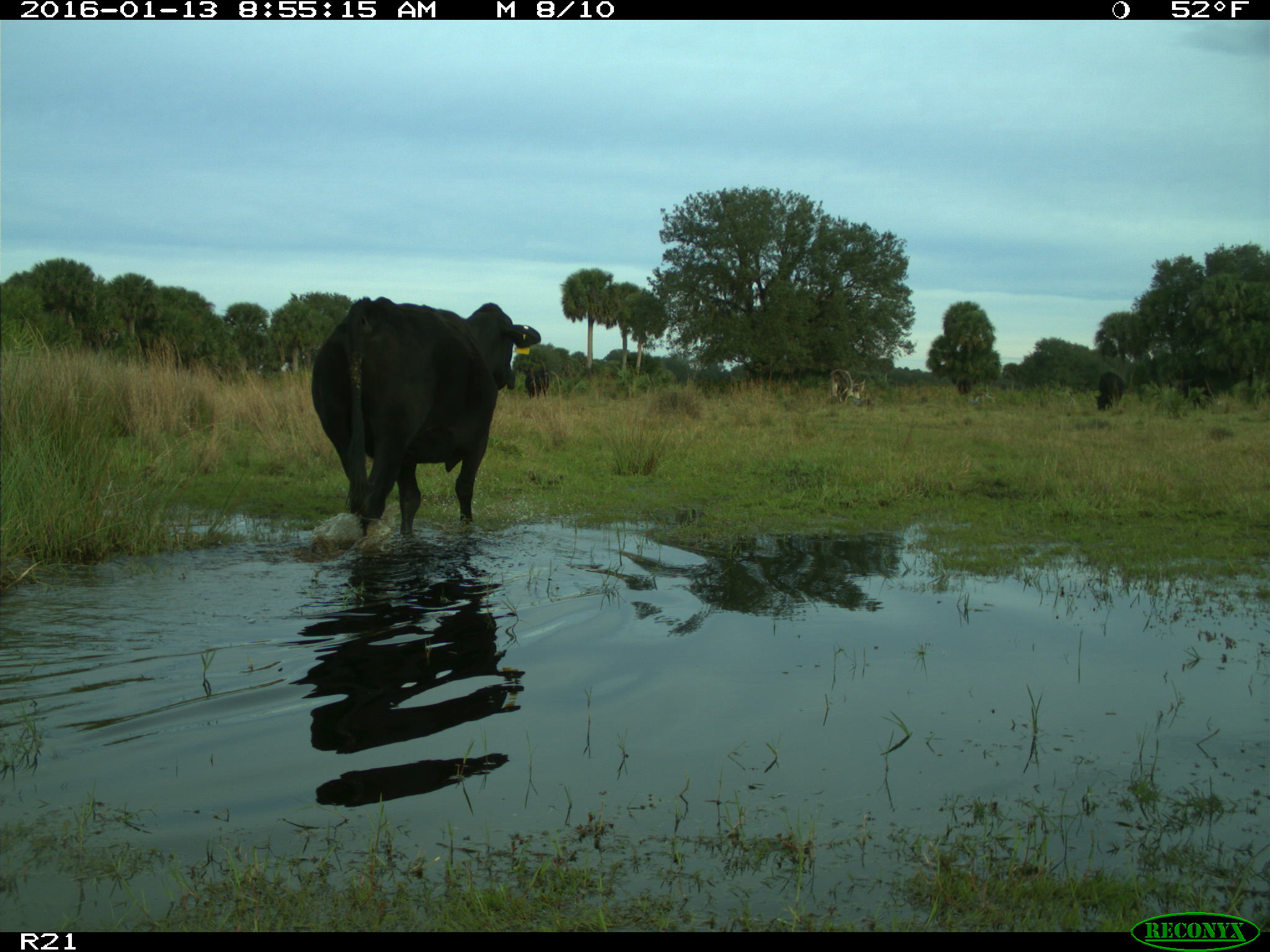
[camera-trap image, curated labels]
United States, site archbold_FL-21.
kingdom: Animalia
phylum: Chordata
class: Mammalia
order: Artiodactyla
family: Bovidae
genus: Bos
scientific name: Bos taurus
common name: domestic cow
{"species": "Bos taurus (domestic cow)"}